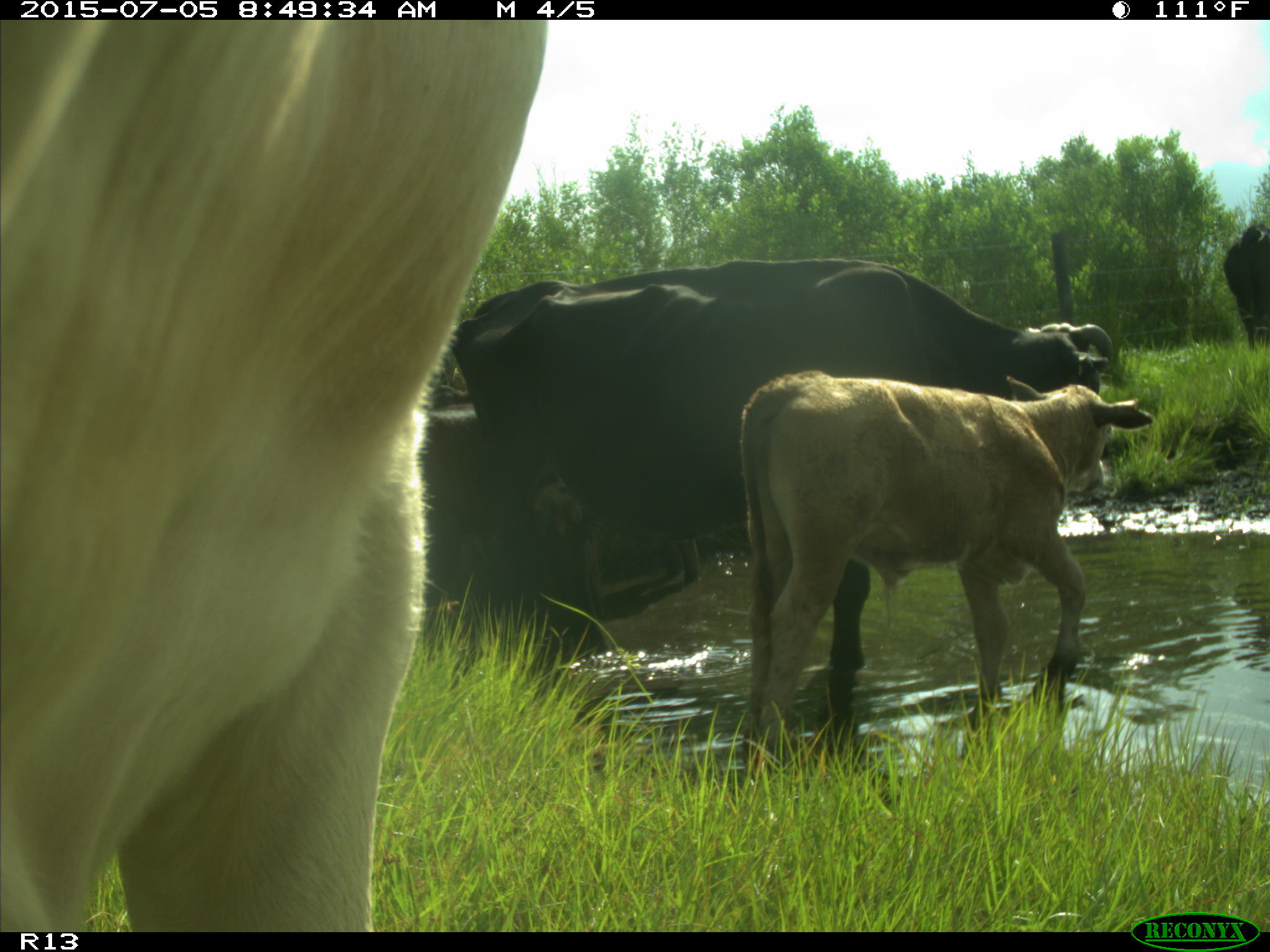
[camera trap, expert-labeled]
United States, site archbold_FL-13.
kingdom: Animalia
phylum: Chordata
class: Mammalia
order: Artiodactyla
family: Bovidae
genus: Bos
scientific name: Bos taurus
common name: domestic cow